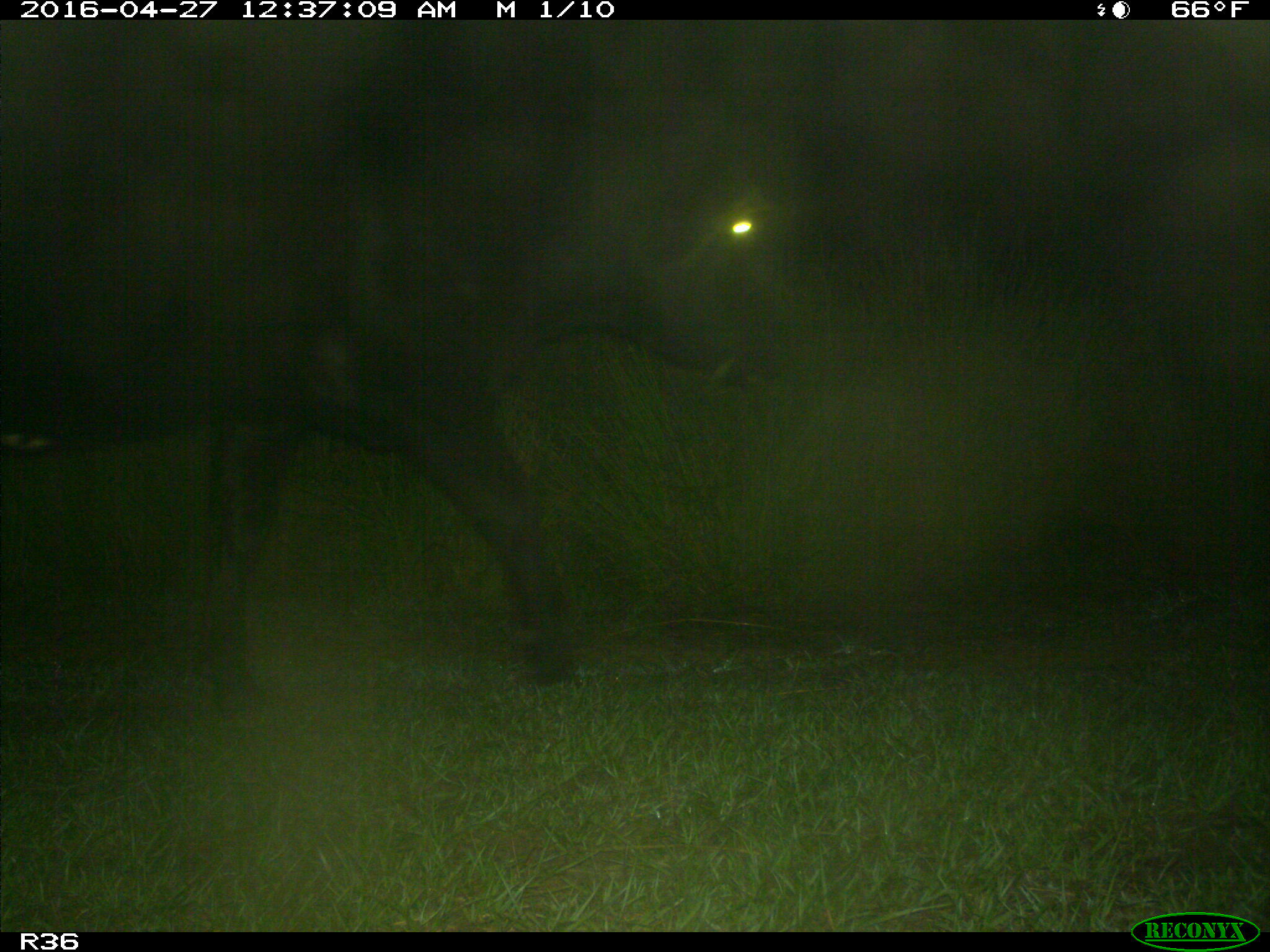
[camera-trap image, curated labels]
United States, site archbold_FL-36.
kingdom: Animalia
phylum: Chordata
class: Mammalia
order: Artiodactyla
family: Bovidae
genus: Bos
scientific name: Bos taurus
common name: domestic cow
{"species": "Bos taurus (domestic cow)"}